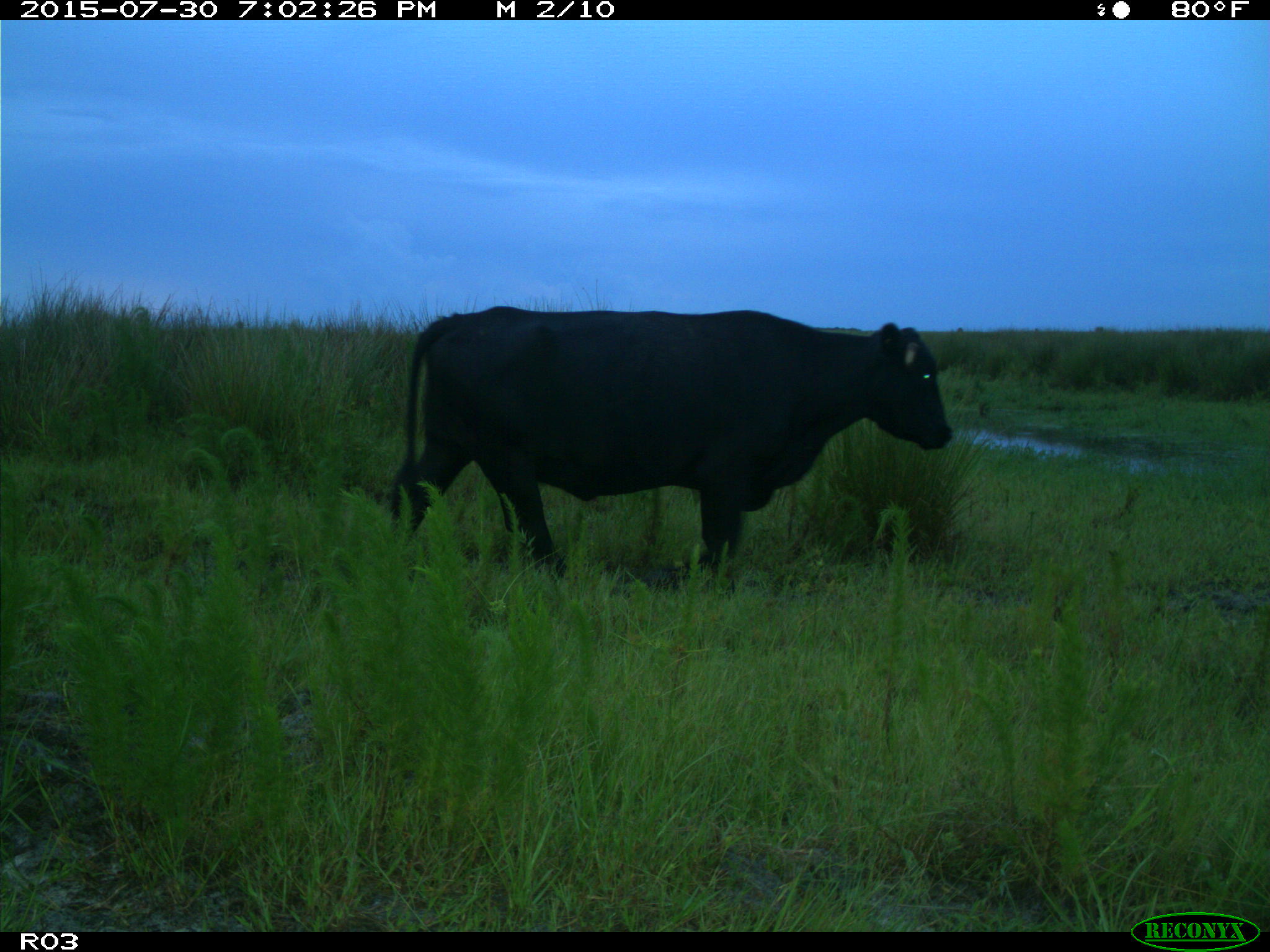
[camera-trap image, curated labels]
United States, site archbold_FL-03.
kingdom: Animalia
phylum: Chordata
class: Mammalia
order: Artiodactyla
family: Bovidae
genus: Bos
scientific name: Bos taurus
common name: domestic cow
Bos taurus (domestic cow).